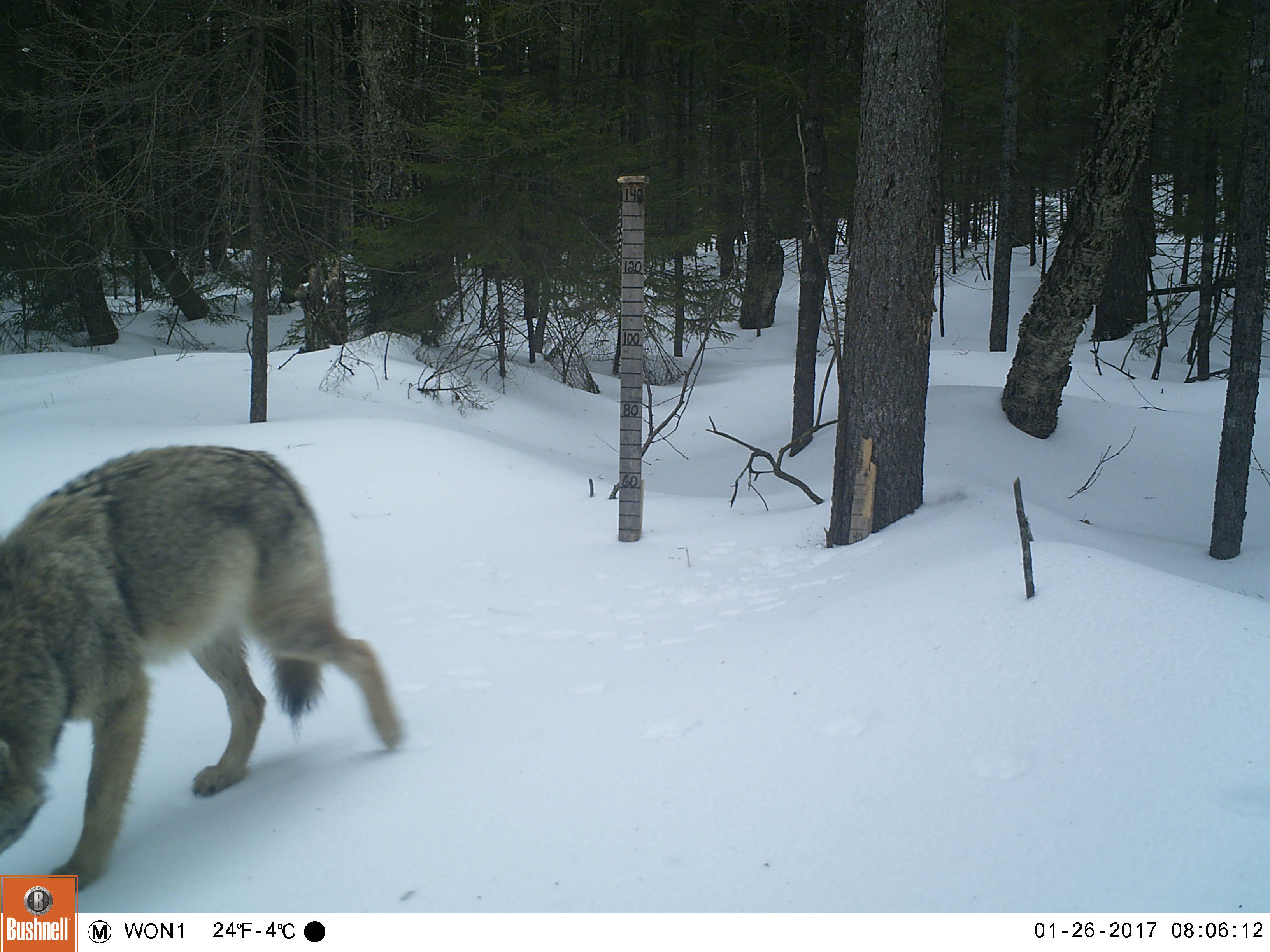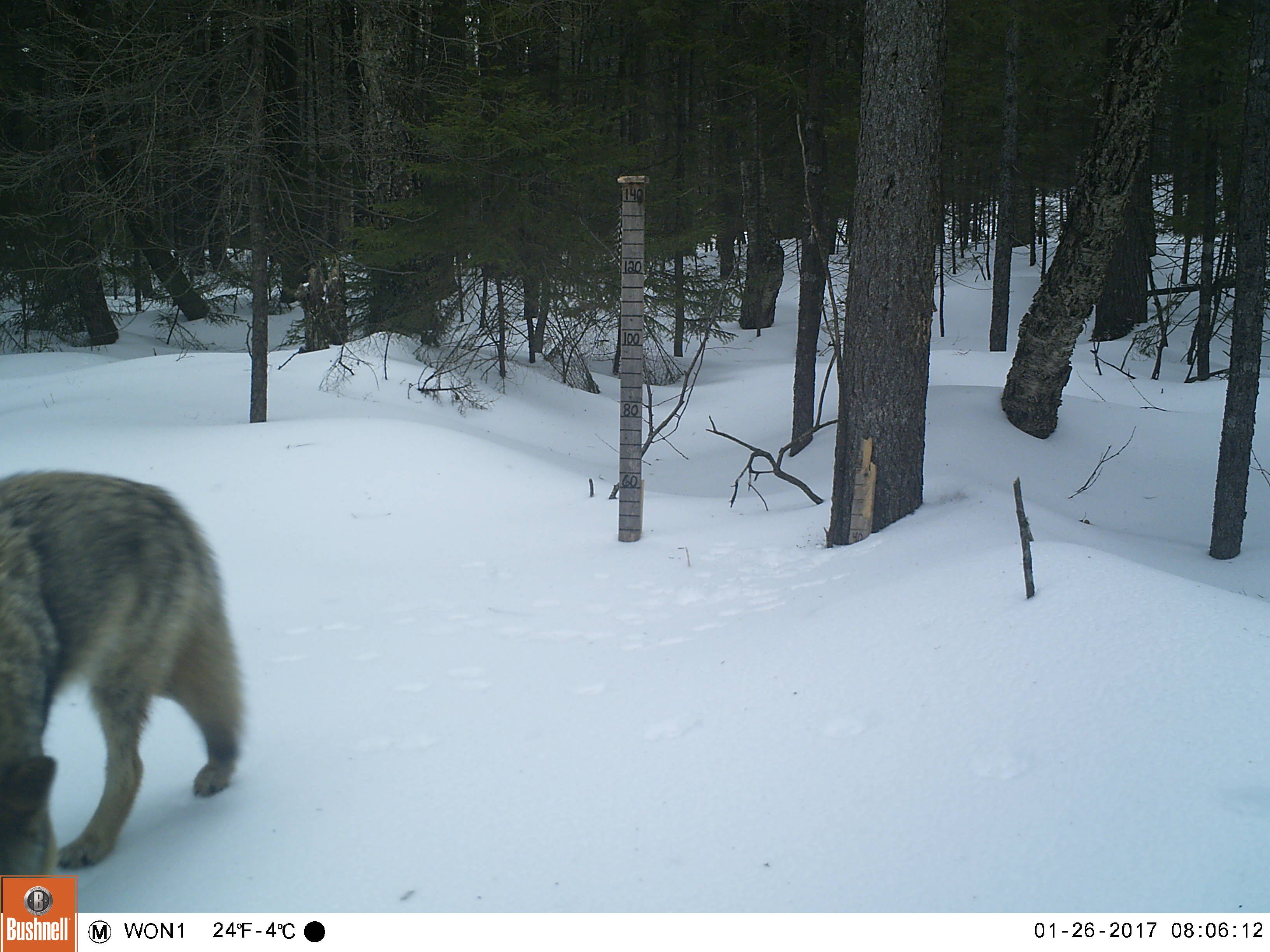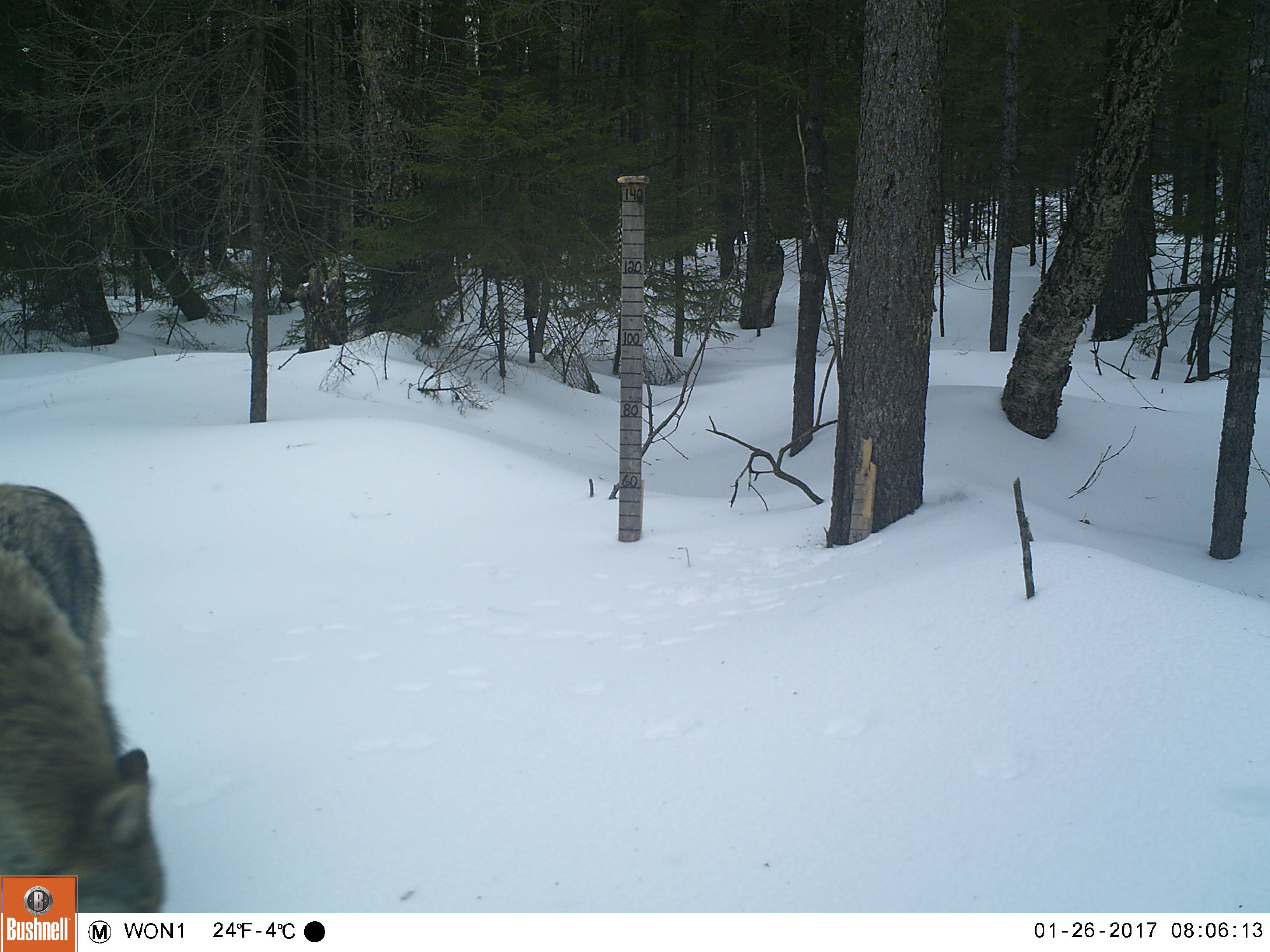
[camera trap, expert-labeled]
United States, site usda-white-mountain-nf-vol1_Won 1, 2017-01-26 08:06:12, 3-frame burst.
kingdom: Animalia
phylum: Chordata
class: Mammalia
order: Carnivora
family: Canidae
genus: Canis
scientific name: Canis latrans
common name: coyote